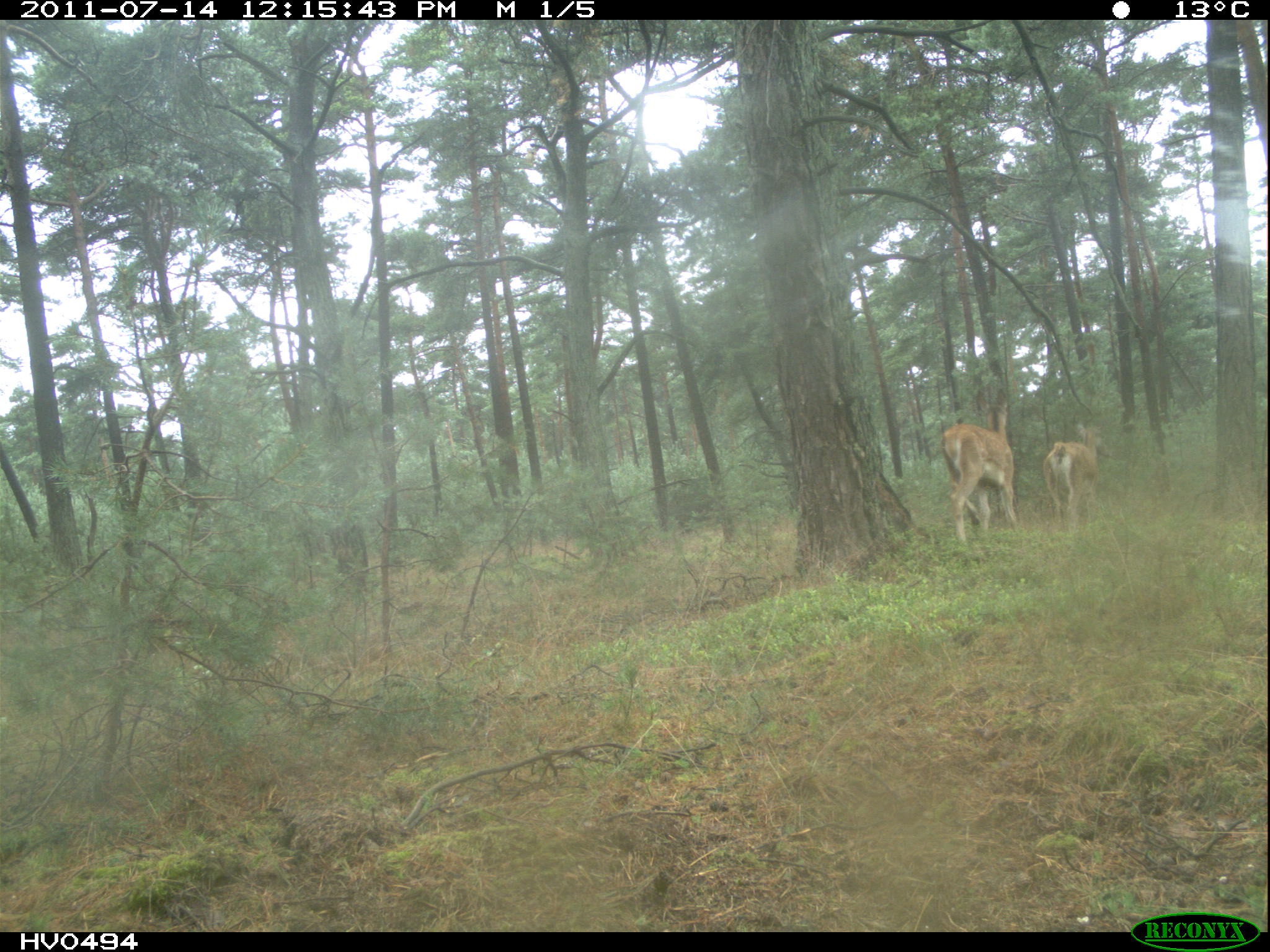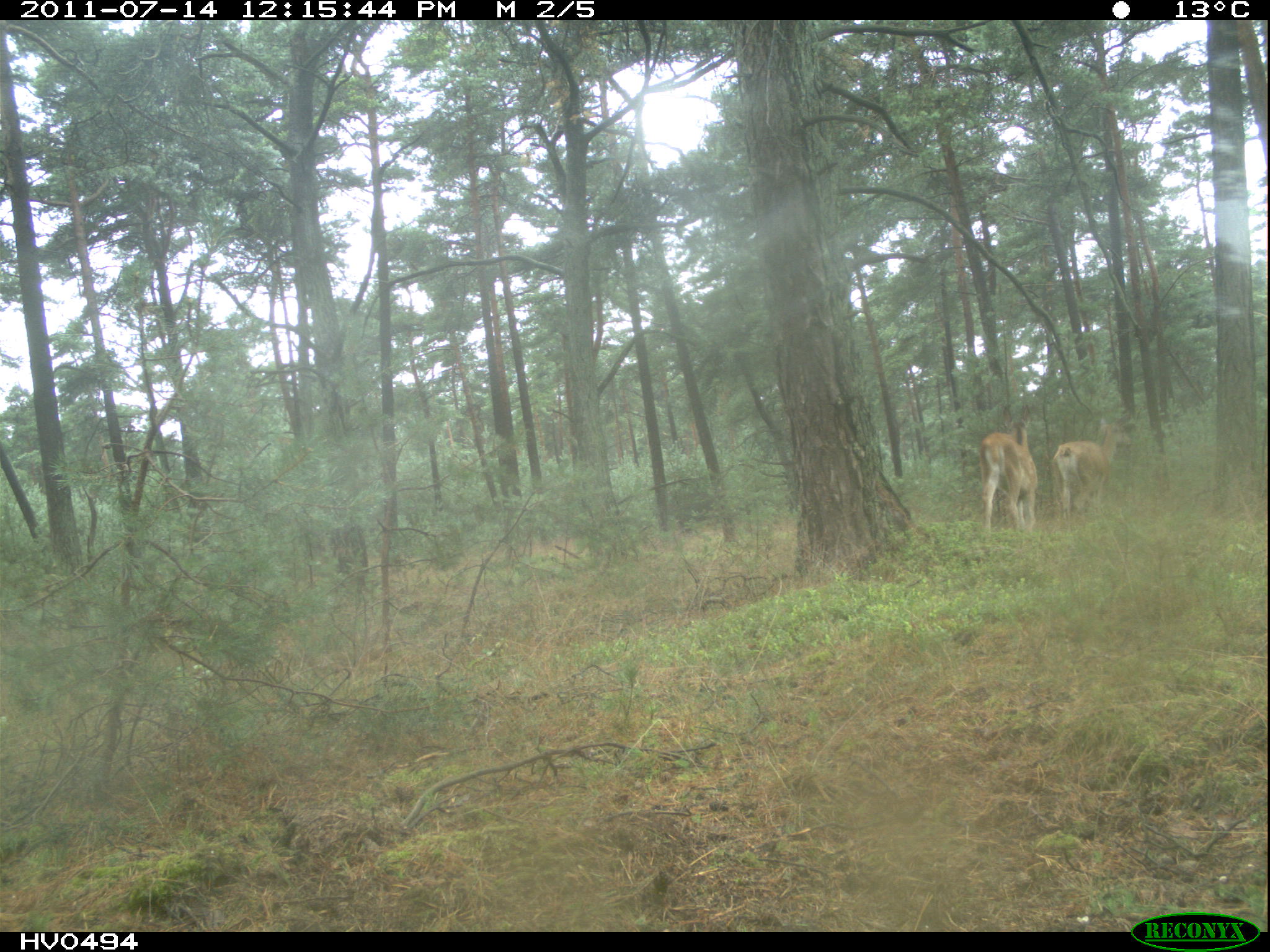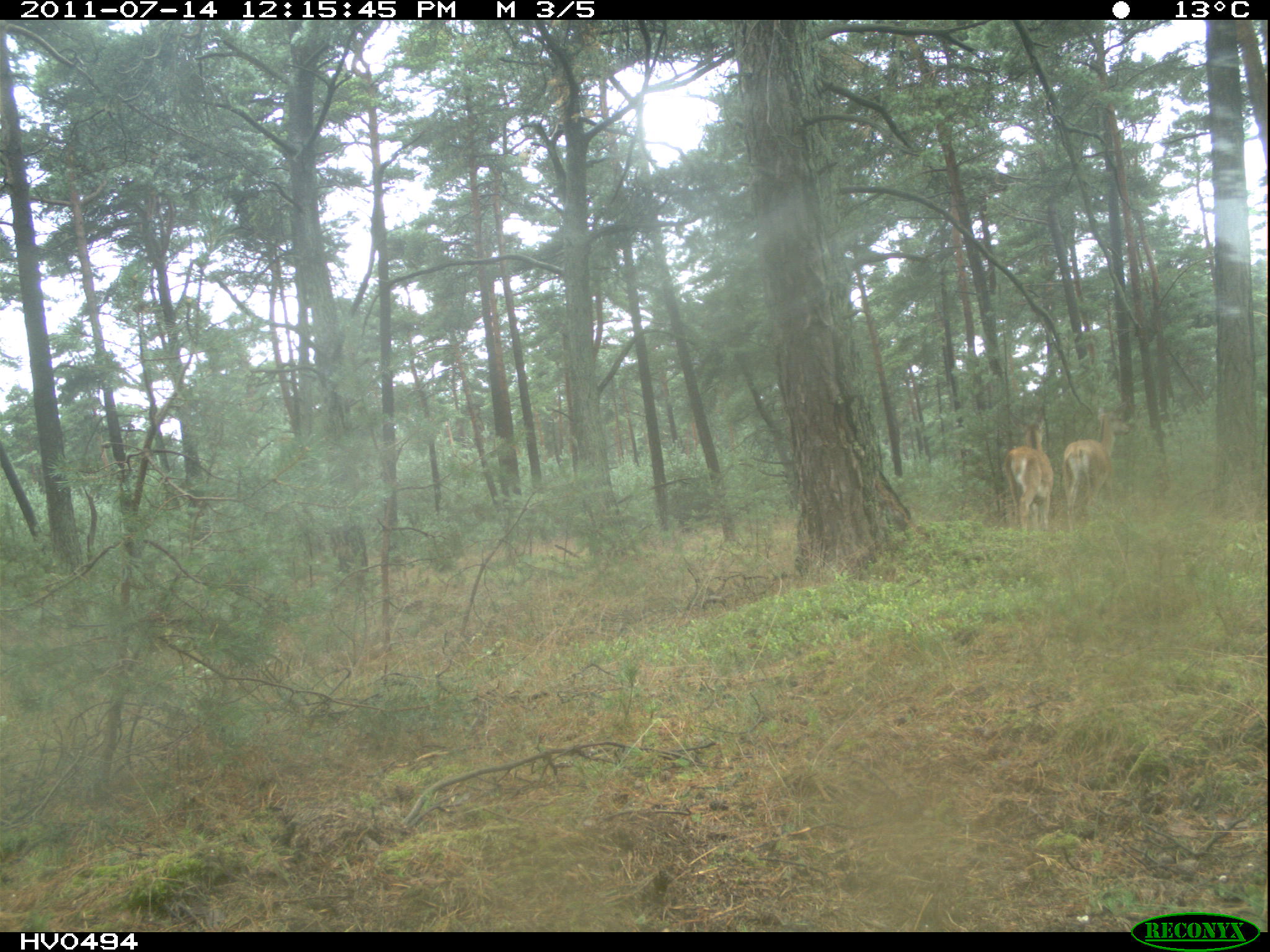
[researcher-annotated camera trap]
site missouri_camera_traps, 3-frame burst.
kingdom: Animalia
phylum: Chordata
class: Mammalia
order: Artiodactyla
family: Cervidae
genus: Cervus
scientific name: Cervus elaphus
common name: red deer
Red deer (Cervus elaphus). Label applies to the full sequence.